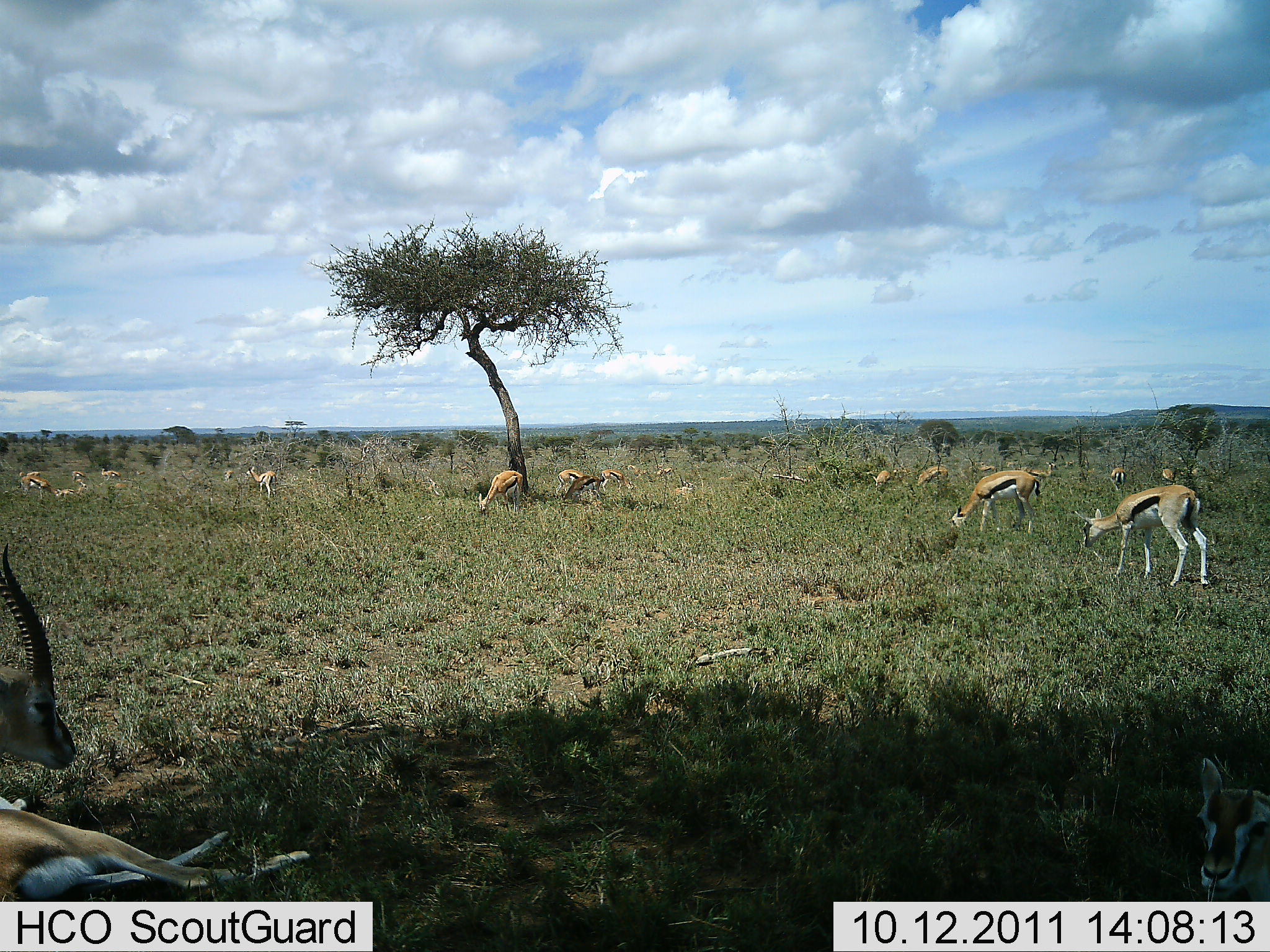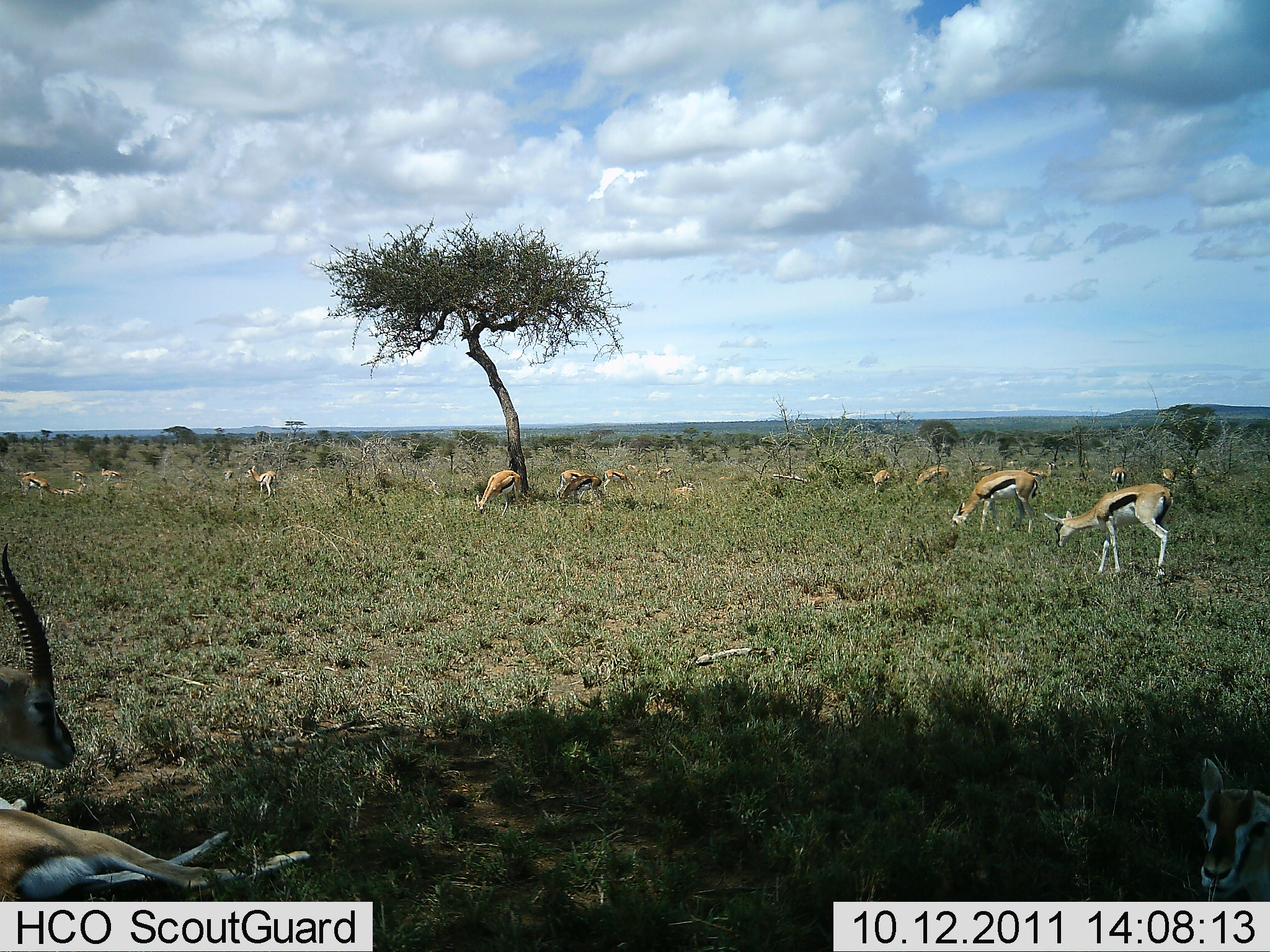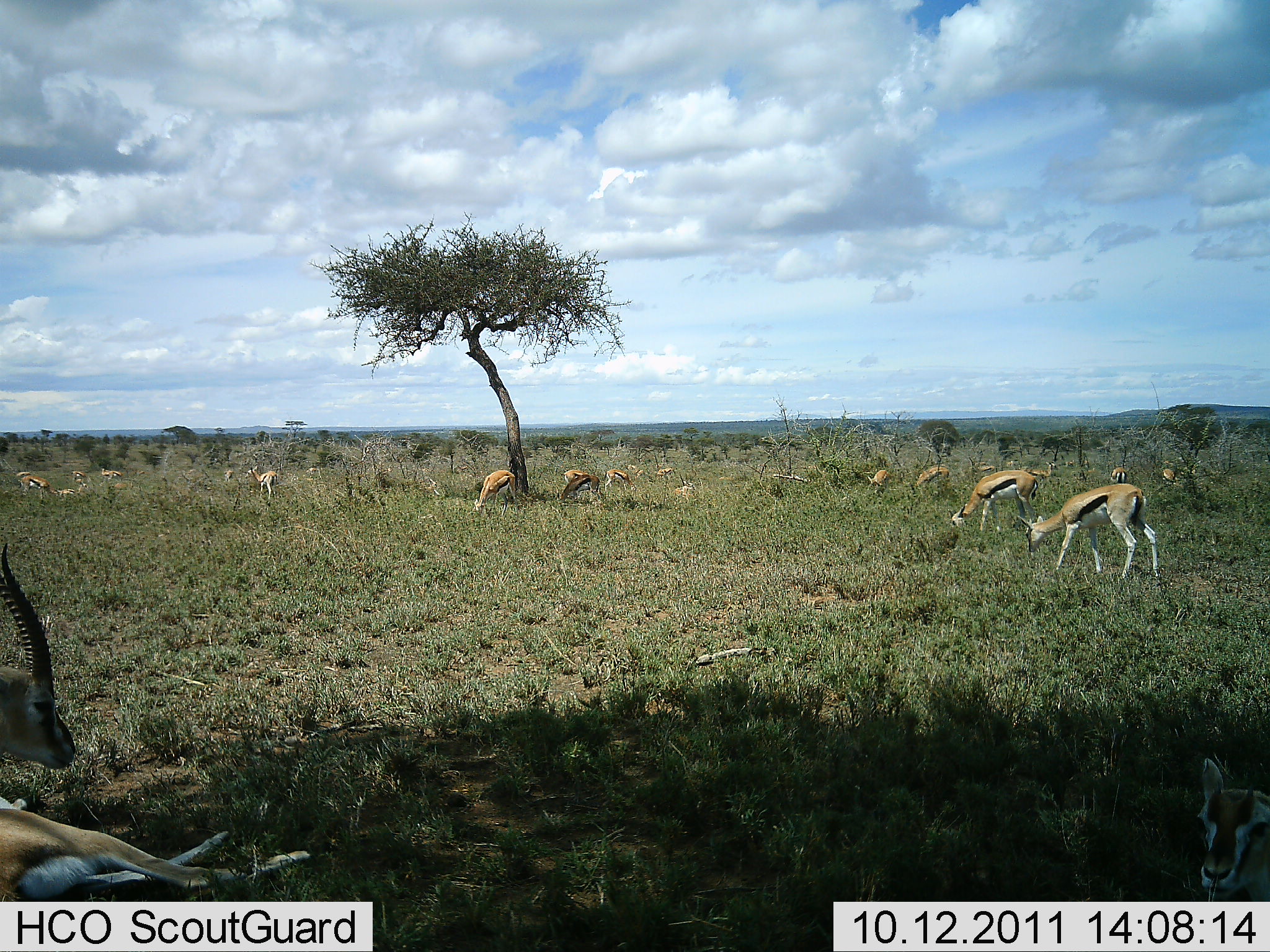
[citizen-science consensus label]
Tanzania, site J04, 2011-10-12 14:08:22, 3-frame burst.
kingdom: Animalia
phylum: Chordata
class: Mammalia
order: Artiodactyla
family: Bovidae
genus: Eudorcas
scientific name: Eudorcas thomsonii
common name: thomson's gazelle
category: gazellethomsons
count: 11-50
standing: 55%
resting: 55%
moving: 55%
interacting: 0%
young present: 9%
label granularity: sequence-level